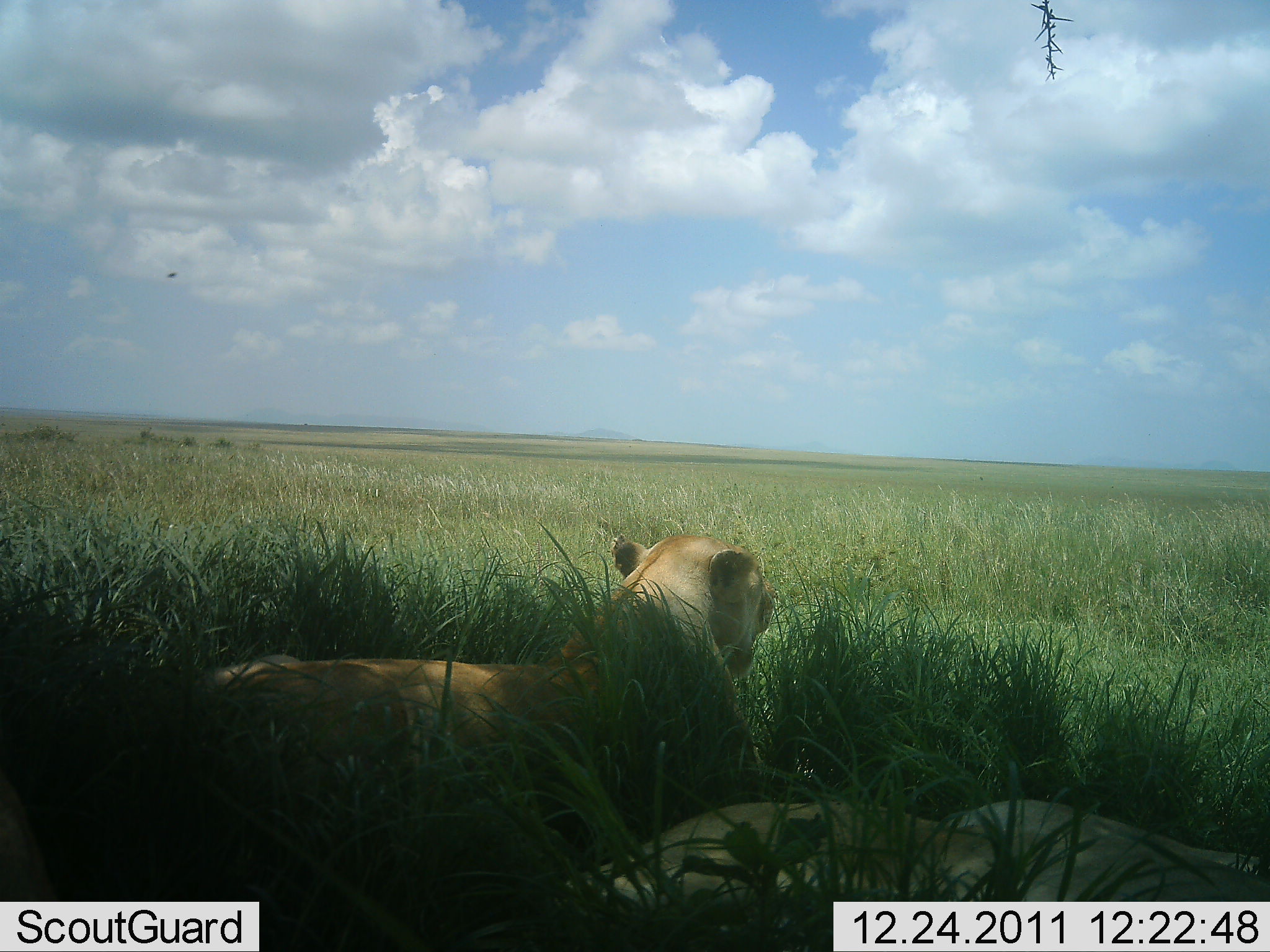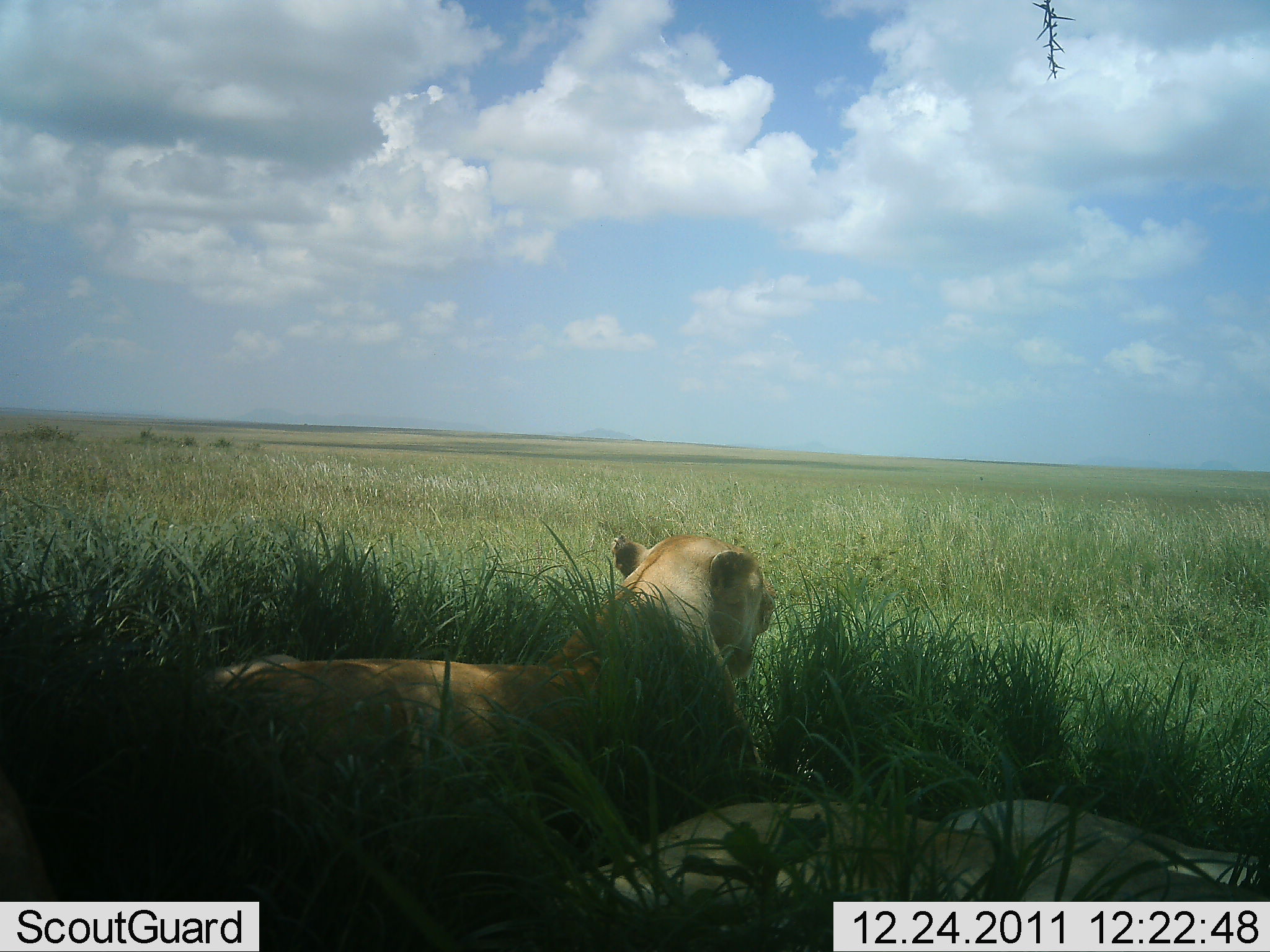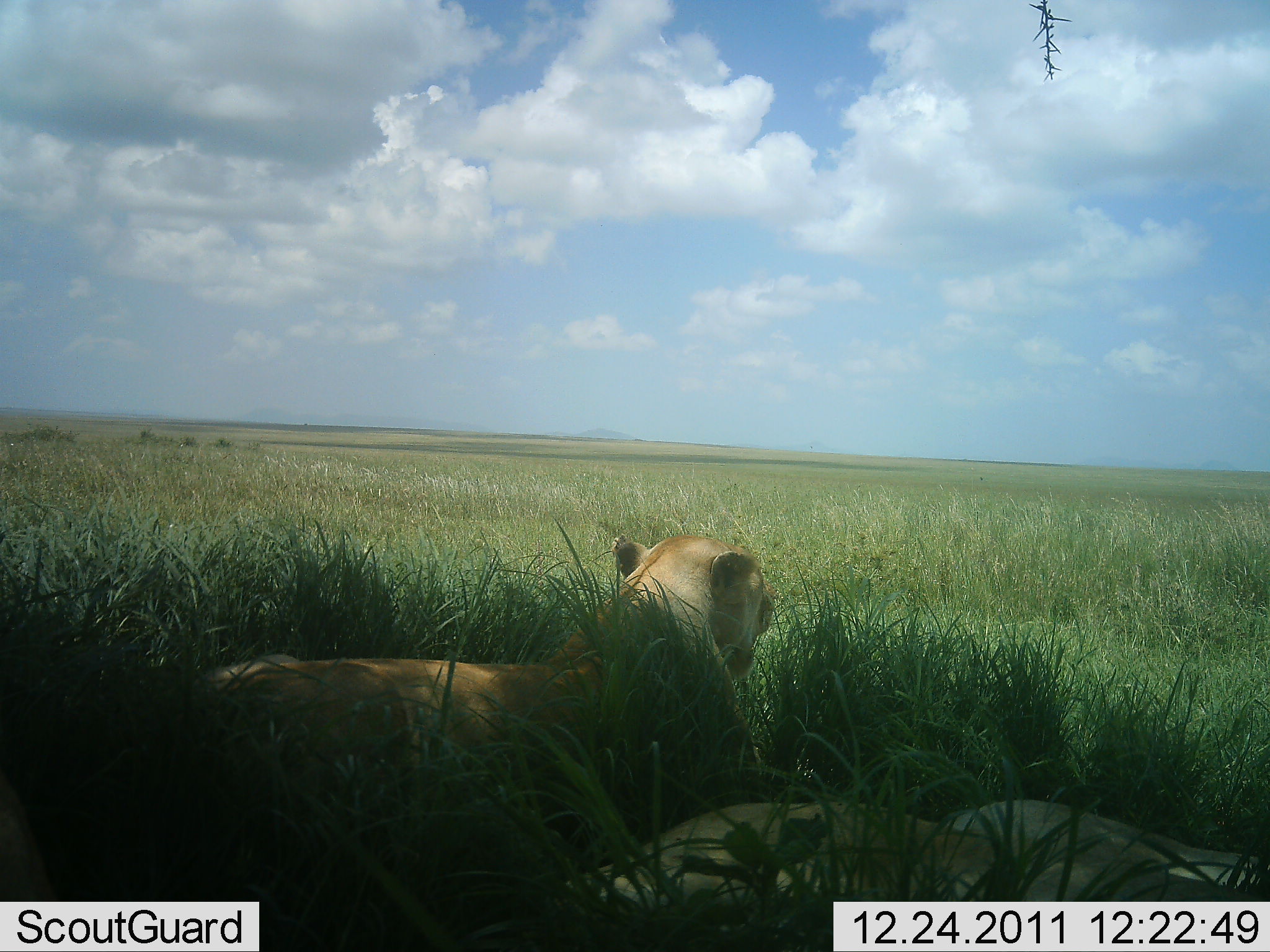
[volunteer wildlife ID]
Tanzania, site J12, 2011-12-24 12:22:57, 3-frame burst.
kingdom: Animalia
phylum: Chordata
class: Mammalia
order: Carnivora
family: Felidae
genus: Panthera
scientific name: Panthera leo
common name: lion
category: lionfemale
Lionfemale (lion) (Panthera leo), count 3. Behavior (volunteer vote fractions): standing 0%, resting 100%, moving 0%, interacting 0%. Young present (vote fraction): 0%. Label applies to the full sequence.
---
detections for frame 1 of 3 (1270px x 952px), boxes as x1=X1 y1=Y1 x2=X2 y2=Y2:
animal: x1=185 y1=530 x2=787 y2=878; x1=0 y1=793 x2=1270 y2=952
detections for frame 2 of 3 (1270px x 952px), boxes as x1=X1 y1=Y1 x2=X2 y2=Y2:
animal: x1=0 y1=778 x2=1270 y2=952; x1=185 y1=530 x2=787 y2=878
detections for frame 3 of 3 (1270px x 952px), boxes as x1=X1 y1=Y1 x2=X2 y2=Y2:
animal: x1=0 y1=781 x2=1269 y2=951; x1=185 y1=530 x2=787 y2=878